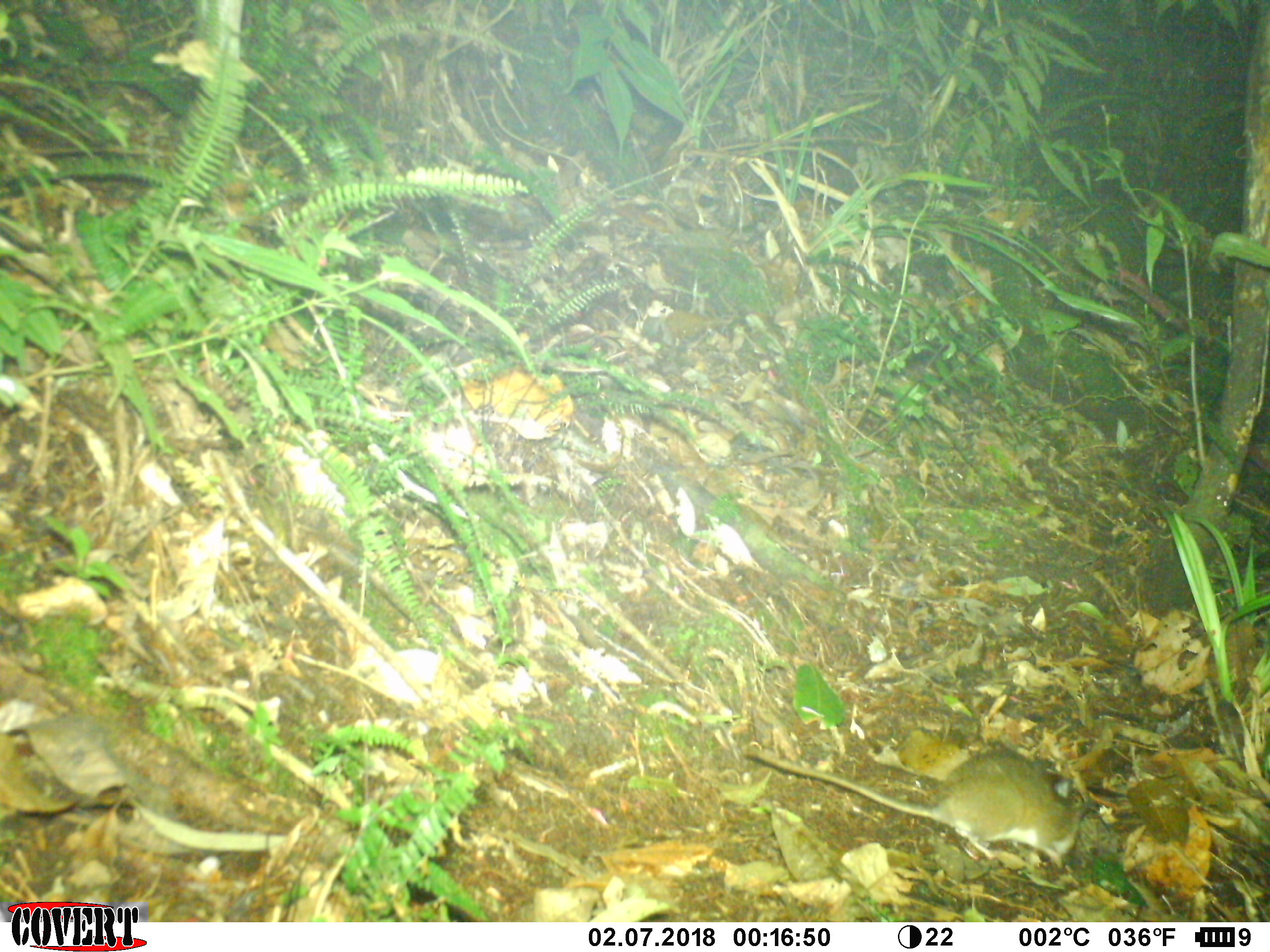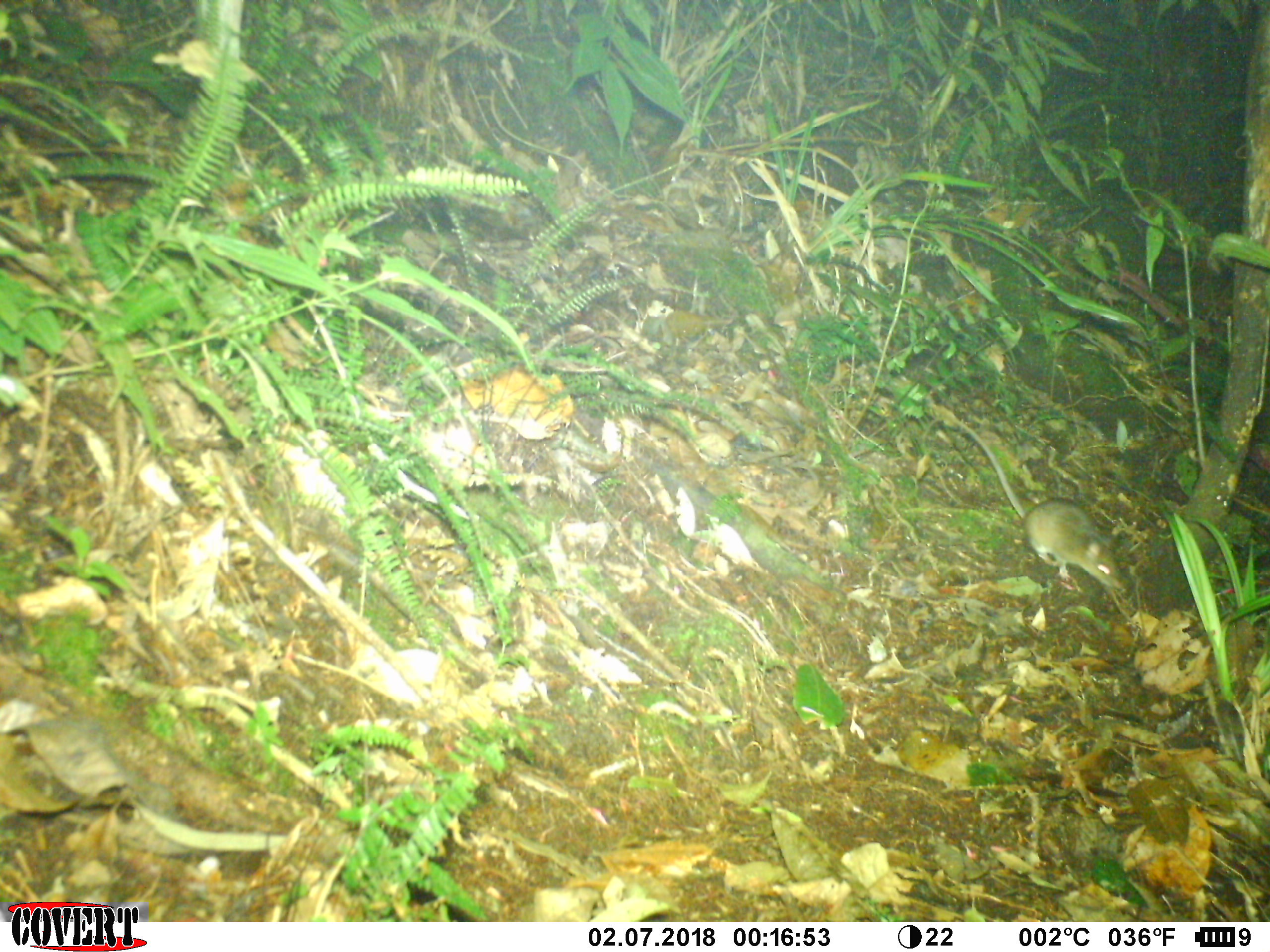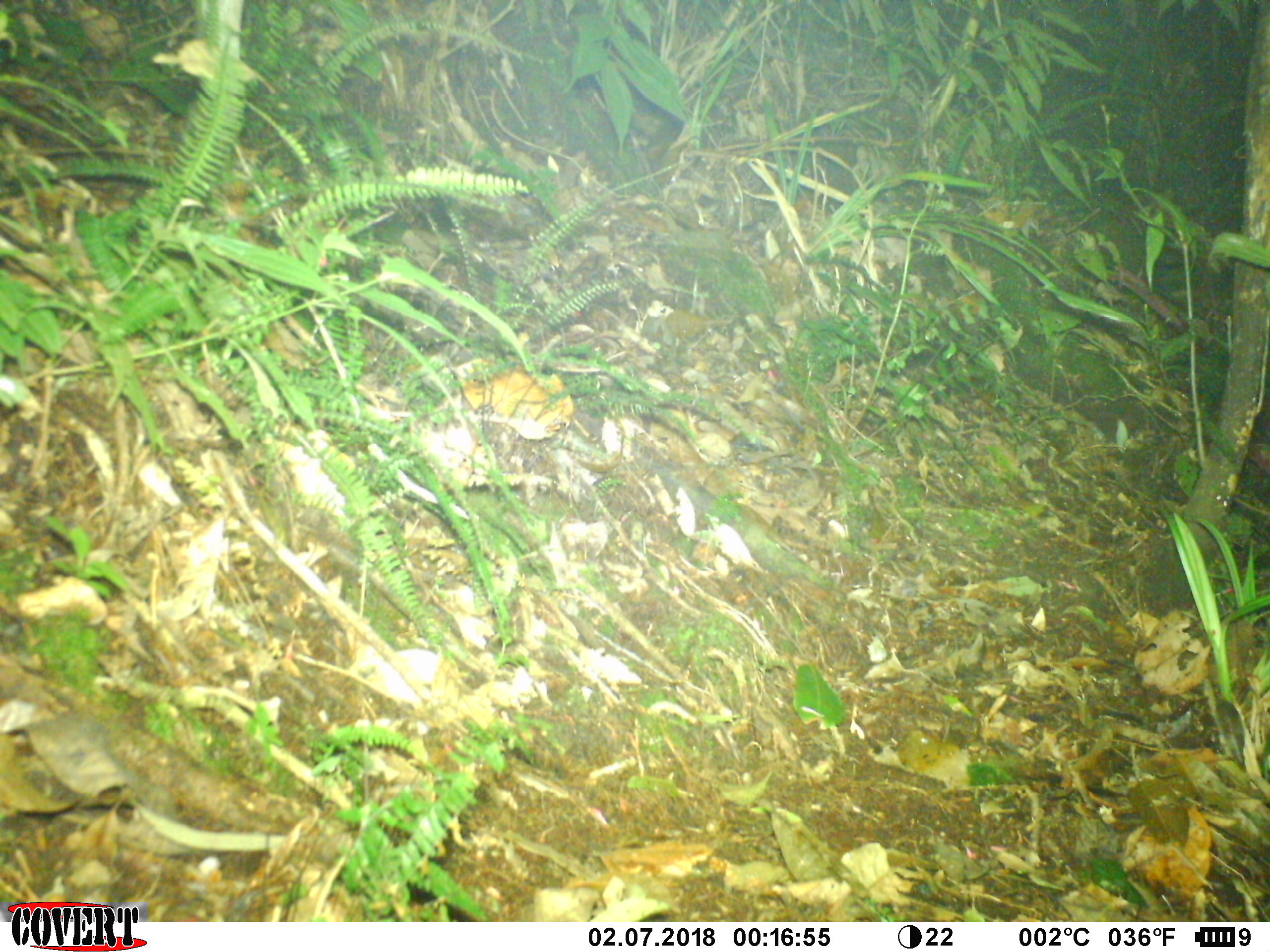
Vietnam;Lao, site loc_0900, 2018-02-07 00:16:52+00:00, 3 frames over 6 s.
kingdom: Animalia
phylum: Chordata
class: Mammalia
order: Rodentia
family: Muridae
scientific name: Muridae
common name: old-world mice and rats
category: unidentified murid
Unidentified murid (old-world mice and rats) (Muridae). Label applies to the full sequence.